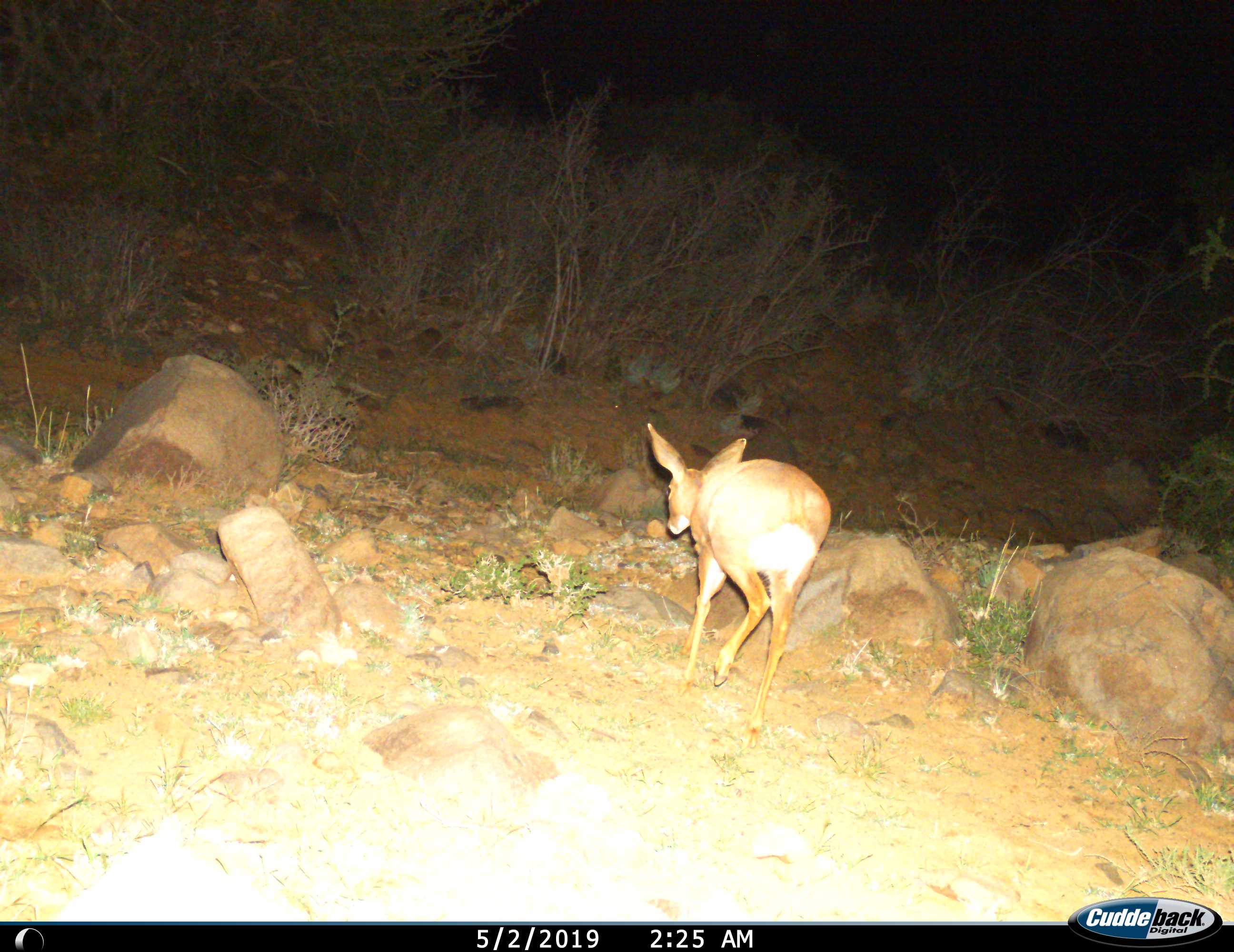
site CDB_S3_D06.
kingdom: Animalia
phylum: Chordata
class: Mammalia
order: Artiodactyla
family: Bovidae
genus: Raphicerus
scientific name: Raphicerus campestris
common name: steenbok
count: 1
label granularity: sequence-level